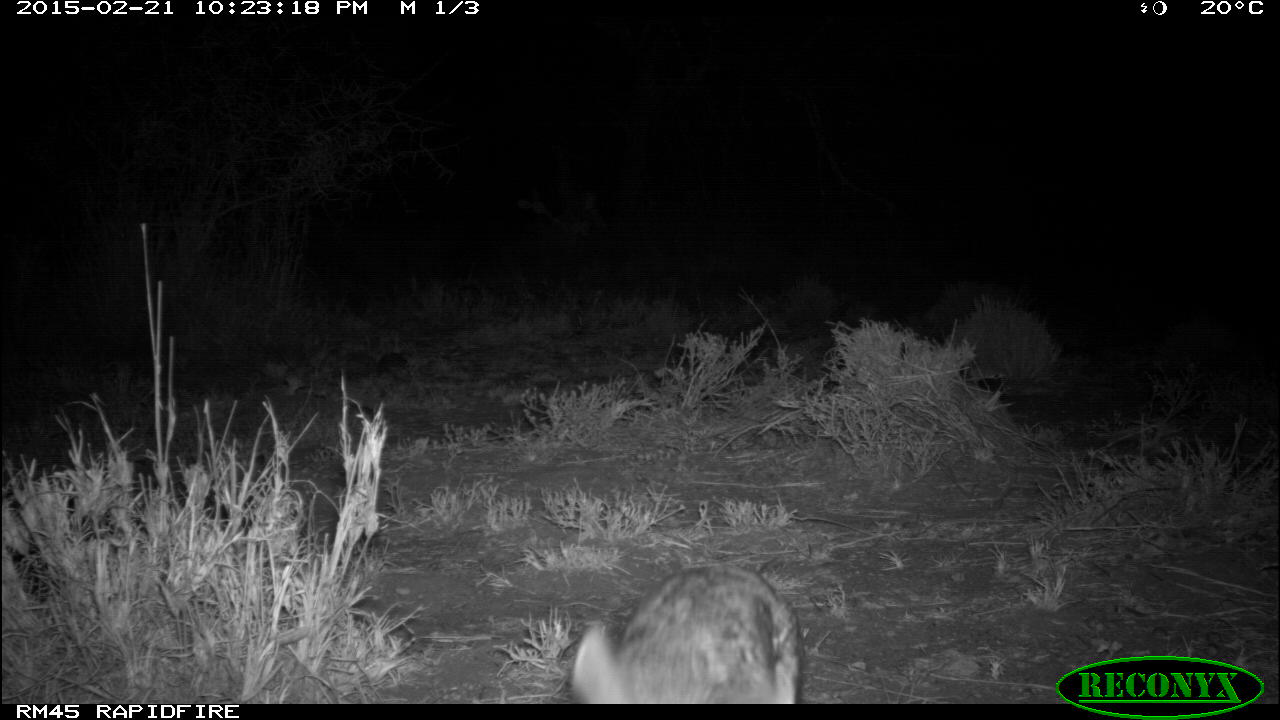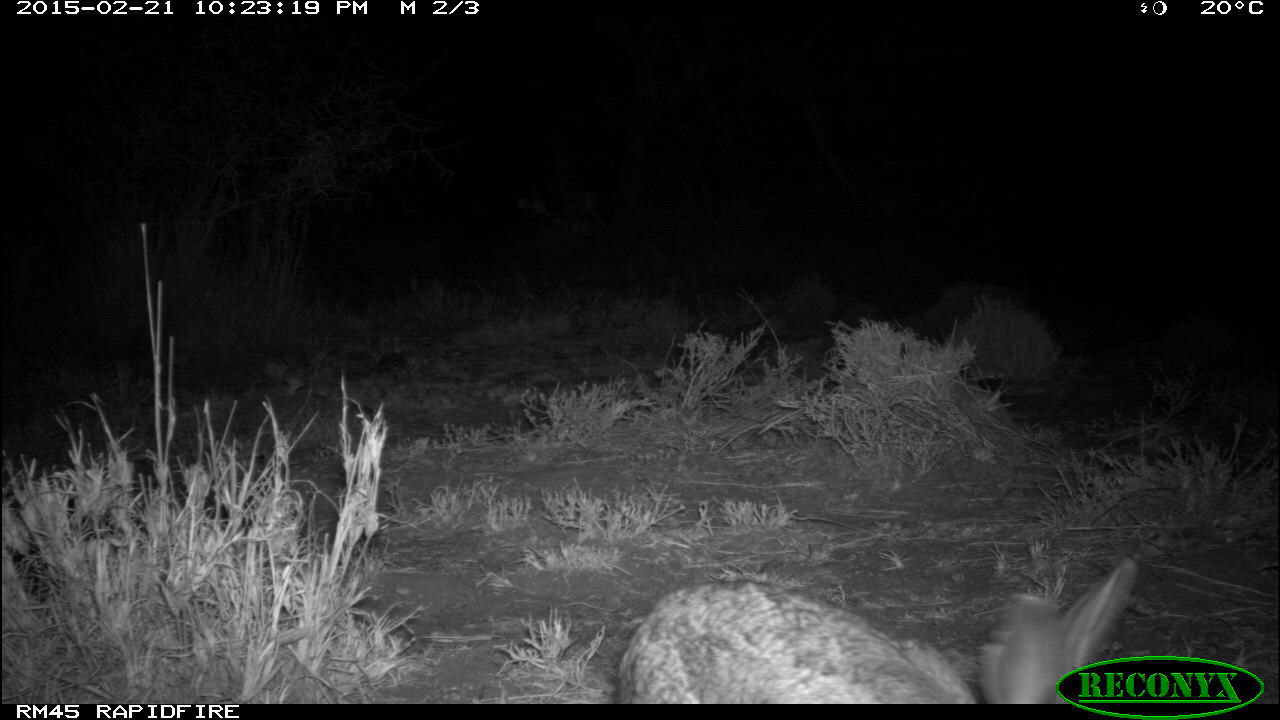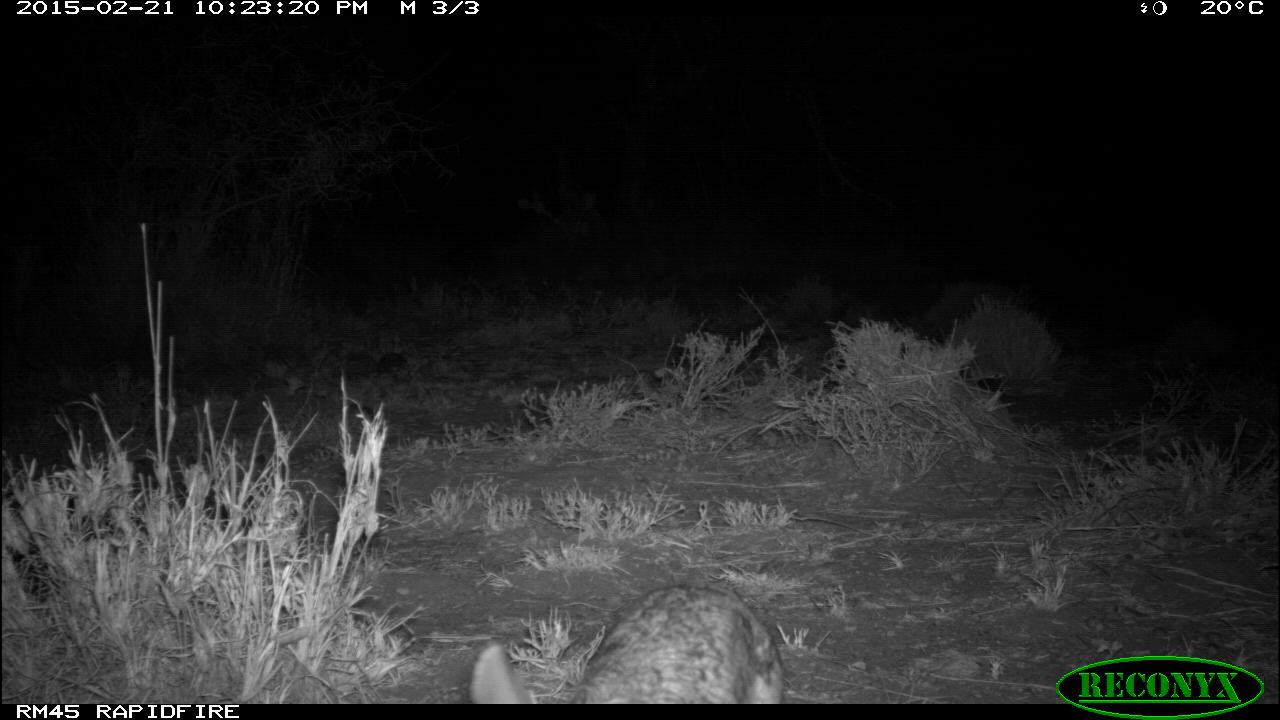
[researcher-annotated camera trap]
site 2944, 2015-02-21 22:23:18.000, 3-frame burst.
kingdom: Animalia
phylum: Chordata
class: Mammalia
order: Lagomorpha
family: Leporidae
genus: Lepus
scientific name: Lepus saxatilis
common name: scrub hare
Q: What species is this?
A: Lepus saxatilis (scrub hare).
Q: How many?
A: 1.